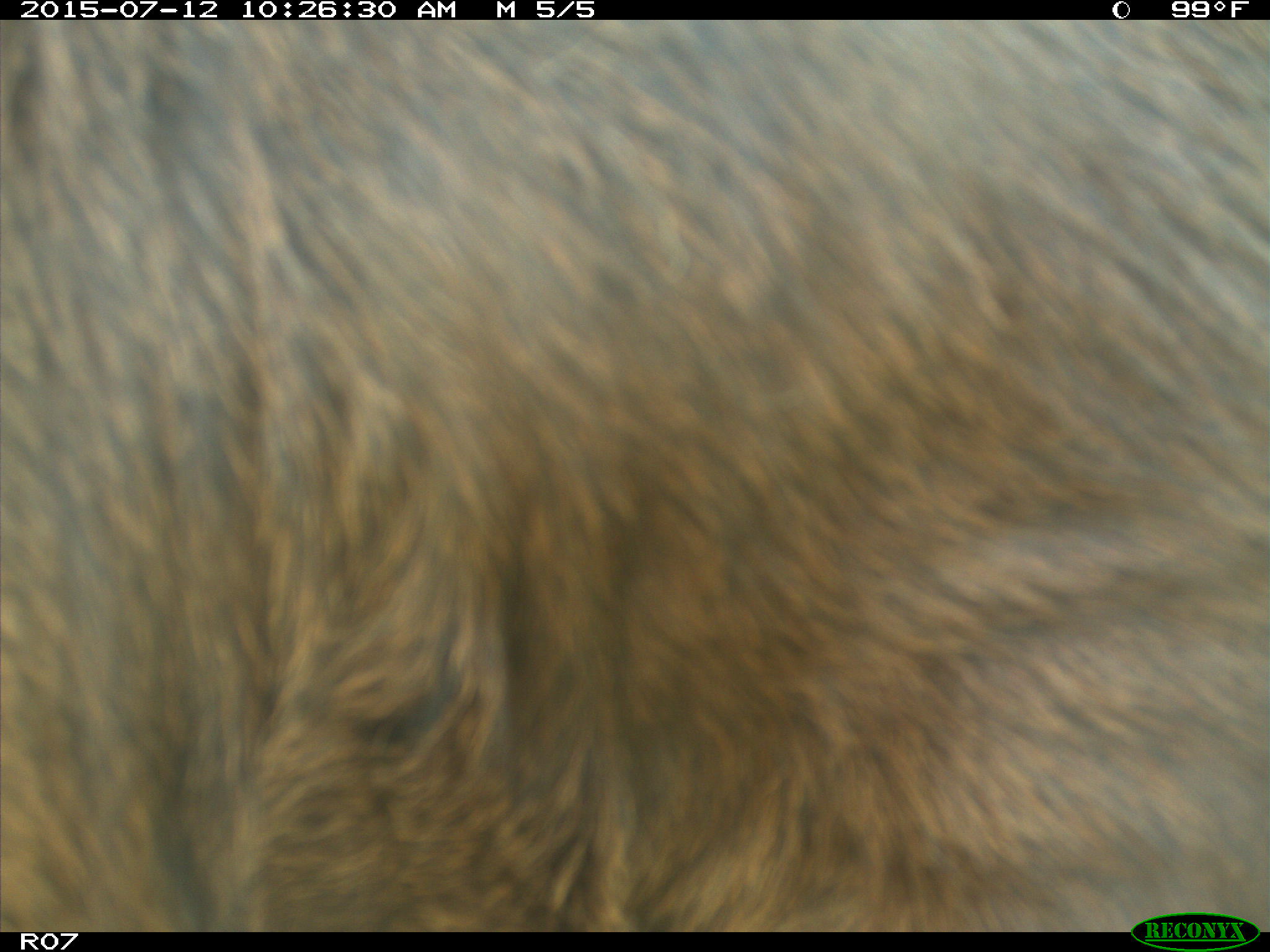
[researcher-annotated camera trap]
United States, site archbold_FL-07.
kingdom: Animalia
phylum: Chordata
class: Mammalia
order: Artiodactyla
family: Bovidae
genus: Bos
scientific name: Bos taurus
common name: domestic cow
Bos taurus (domestic cow).